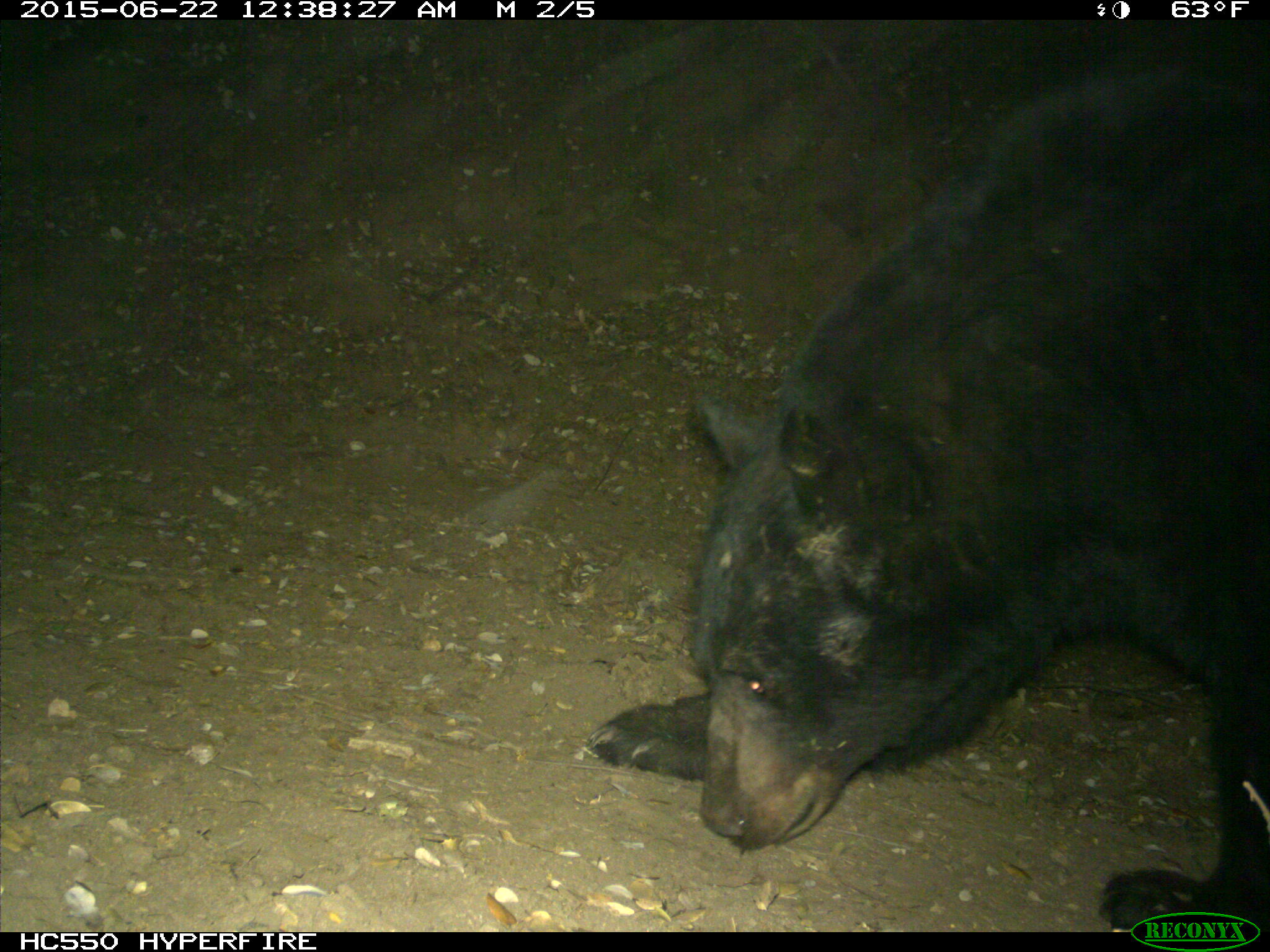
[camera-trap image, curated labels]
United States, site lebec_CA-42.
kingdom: Animalia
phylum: Chordata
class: Mammalia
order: Carnivora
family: Ursidae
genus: Ursus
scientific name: Ursus americanus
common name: american black bear